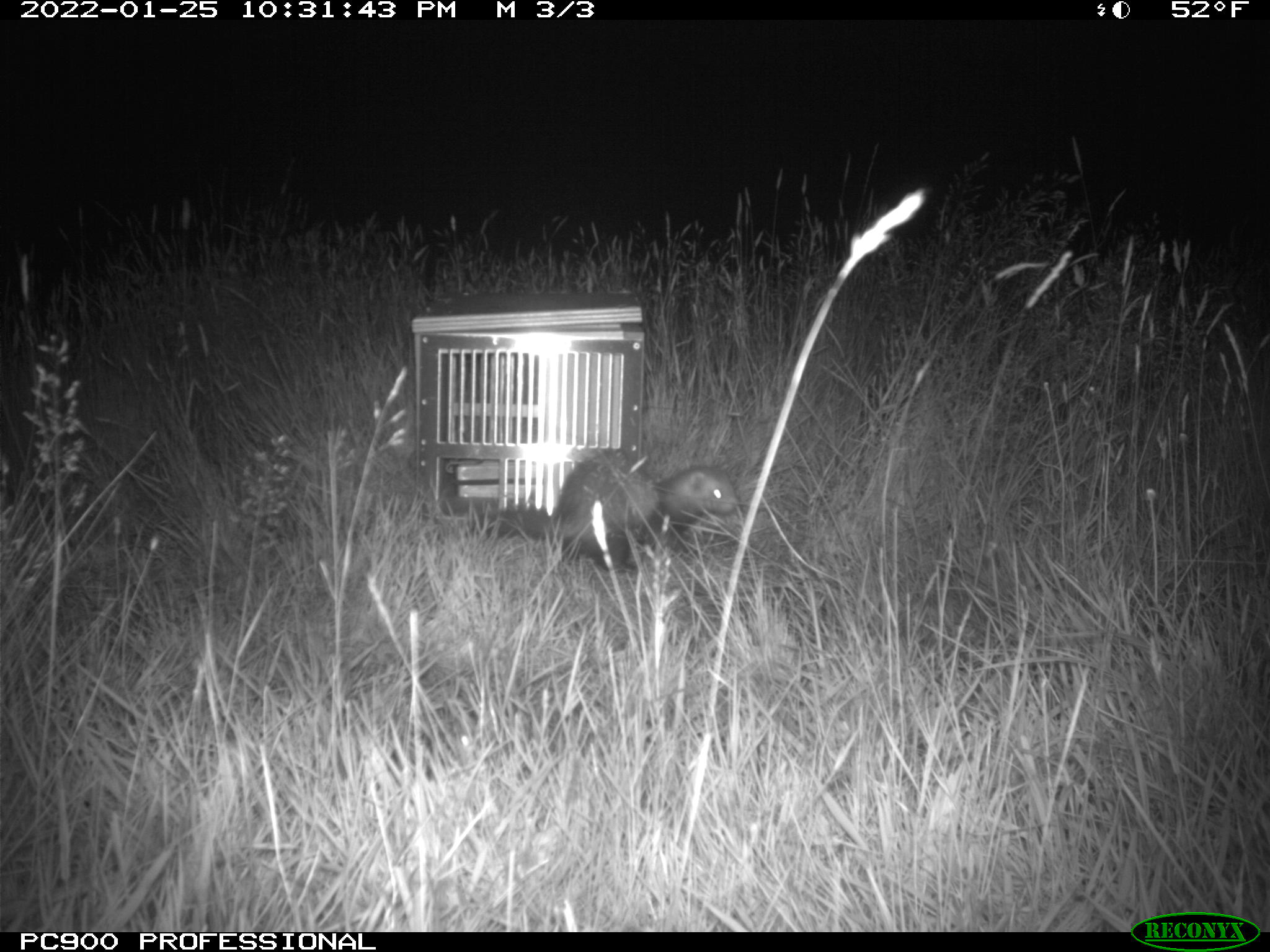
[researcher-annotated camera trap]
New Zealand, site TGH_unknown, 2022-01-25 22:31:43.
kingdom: Animalia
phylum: Chordata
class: Mammalia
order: Carnivora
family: Mustelidae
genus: Mustela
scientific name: Mustela furo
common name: ferret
Ferret (Mustela furo).